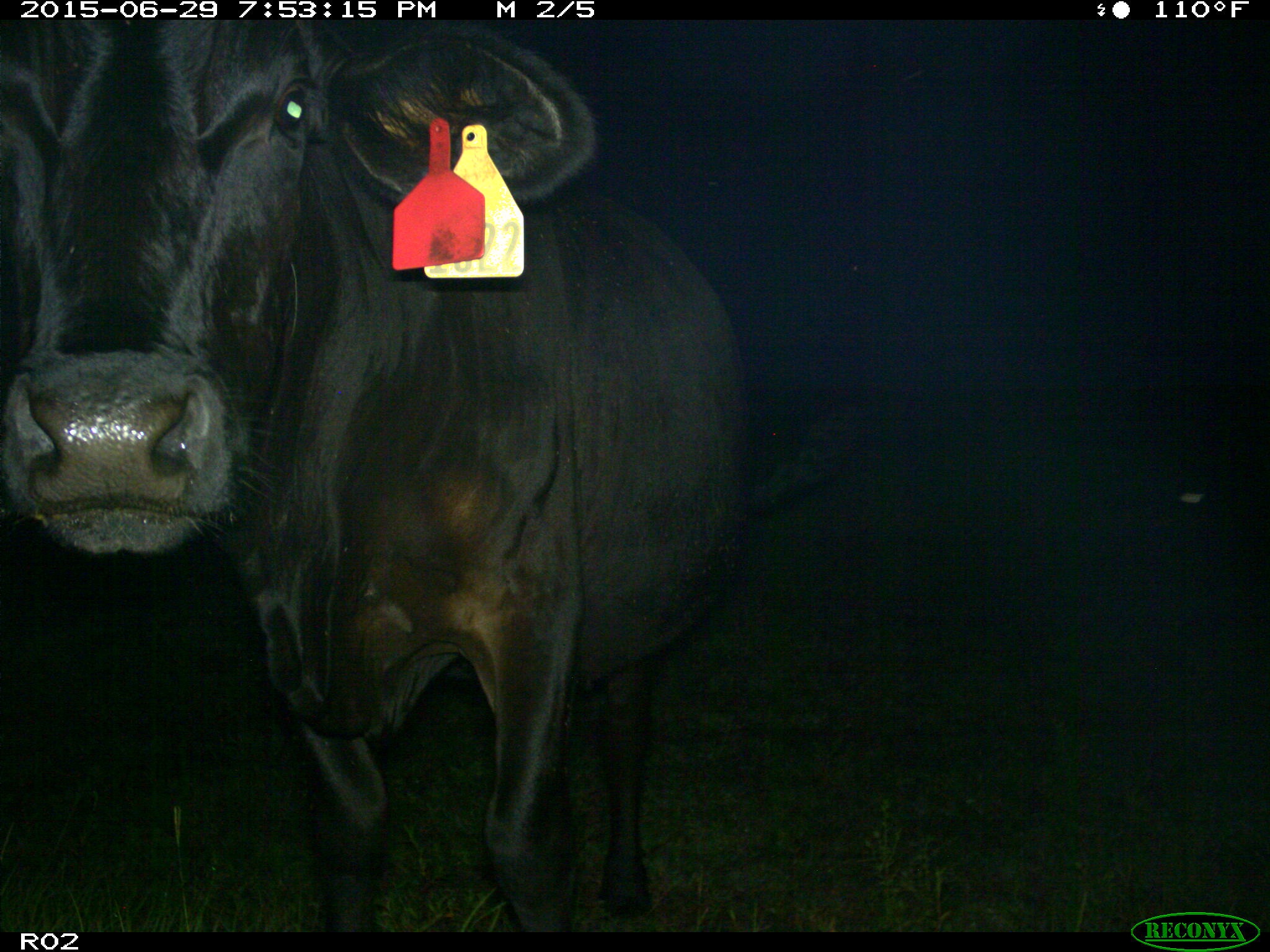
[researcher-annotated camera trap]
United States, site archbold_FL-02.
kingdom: Animalia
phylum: Chordata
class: Mammalia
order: Artiodactyla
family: Bovidae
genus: Bos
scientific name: Bos taurus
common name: domestic cow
Bos taurus (domestic cow).